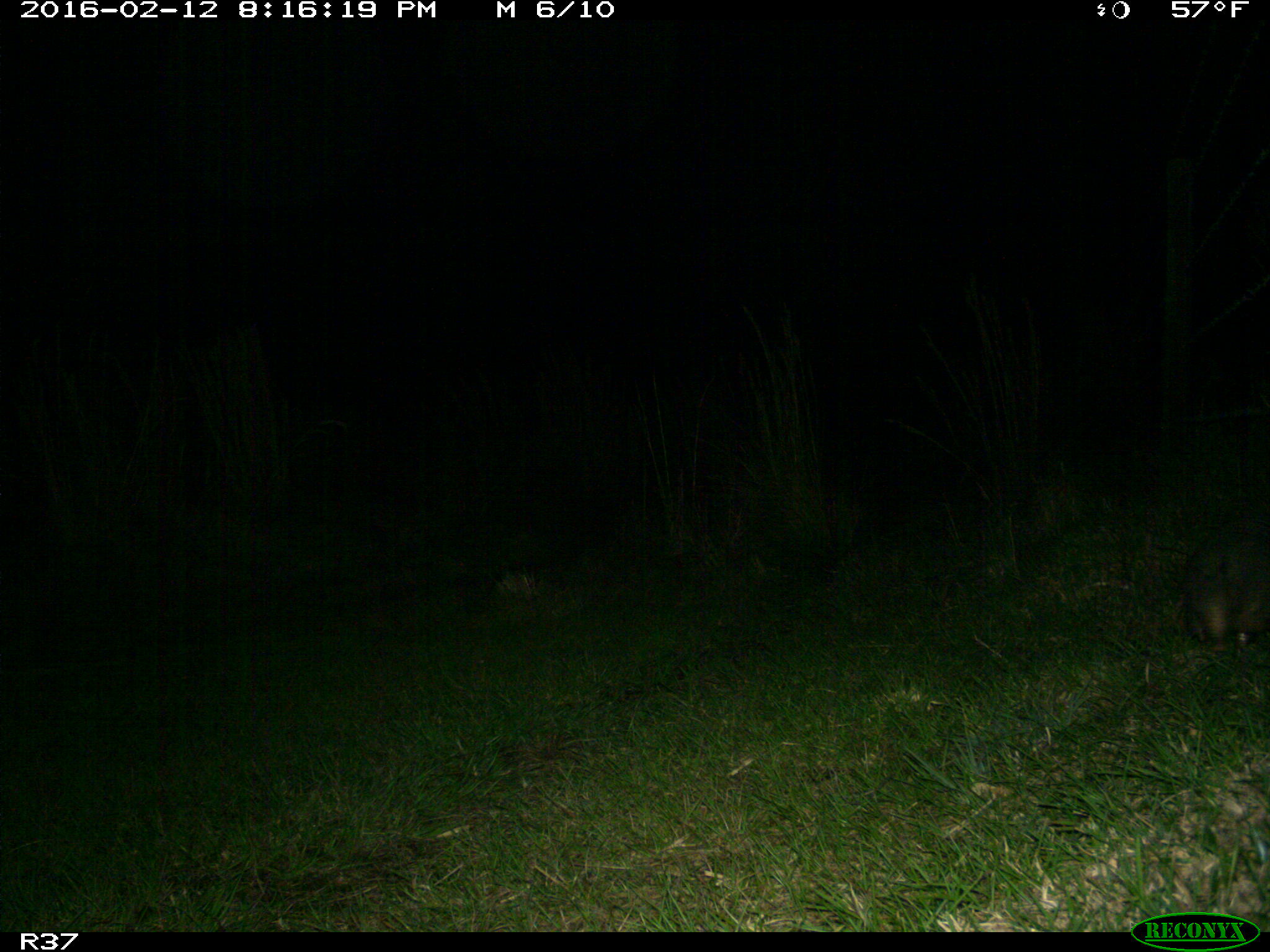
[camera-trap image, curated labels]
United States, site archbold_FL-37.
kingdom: Animalia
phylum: Chordata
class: Mammalia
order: Cingulata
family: Dasypodidae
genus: Dasypus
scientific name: Dasypus novemcinctus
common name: nine-banded armadillo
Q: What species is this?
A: Dasypus novemcinctus (nine-banded armadillo).